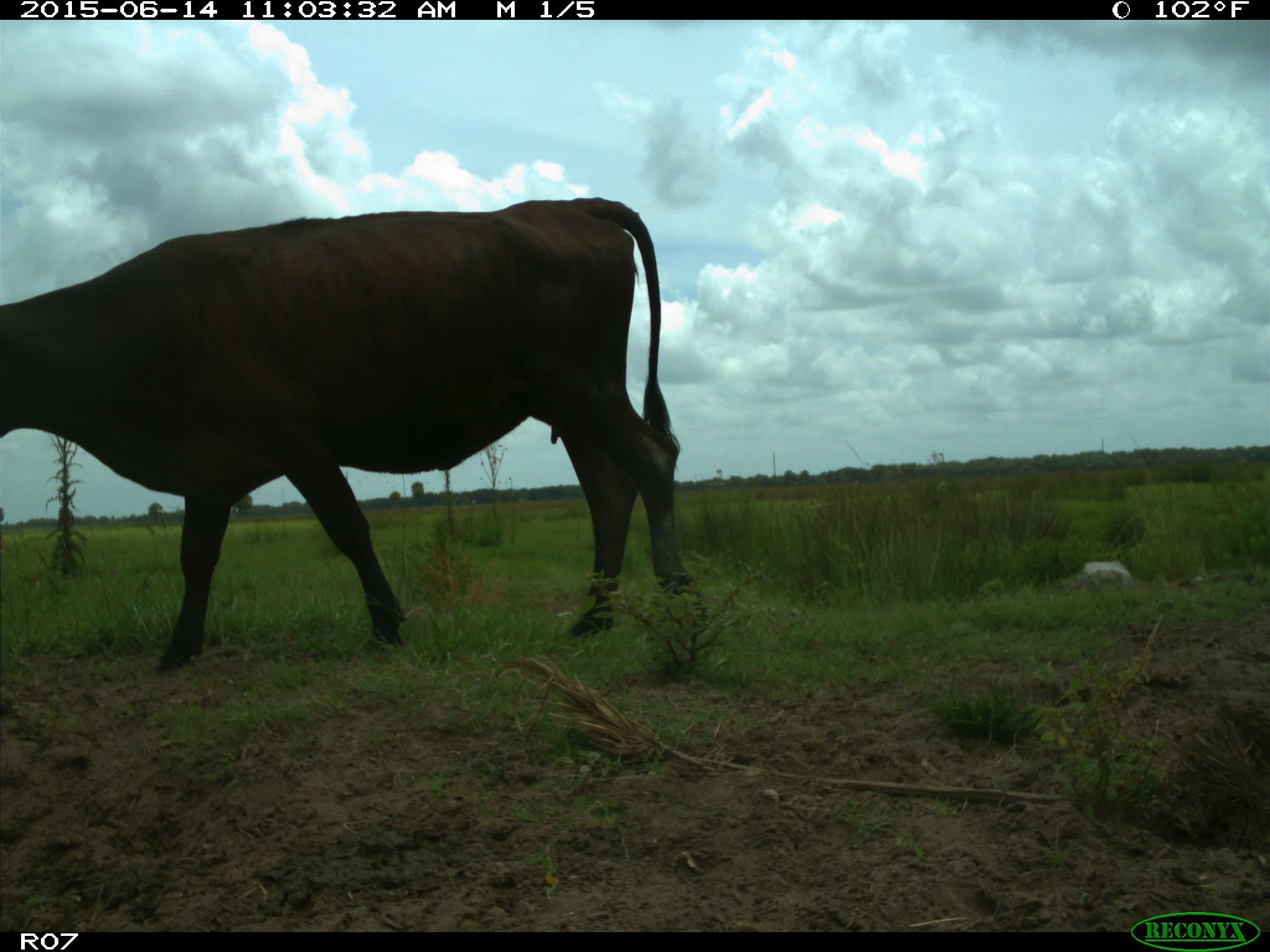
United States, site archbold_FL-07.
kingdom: Animalia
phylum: Chordata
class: Mammalia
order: Artiodactyla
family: Bovidae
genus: Bos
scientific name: Bos taurus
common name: domestic cow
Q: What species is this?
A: Bos taurus (domestic cow).